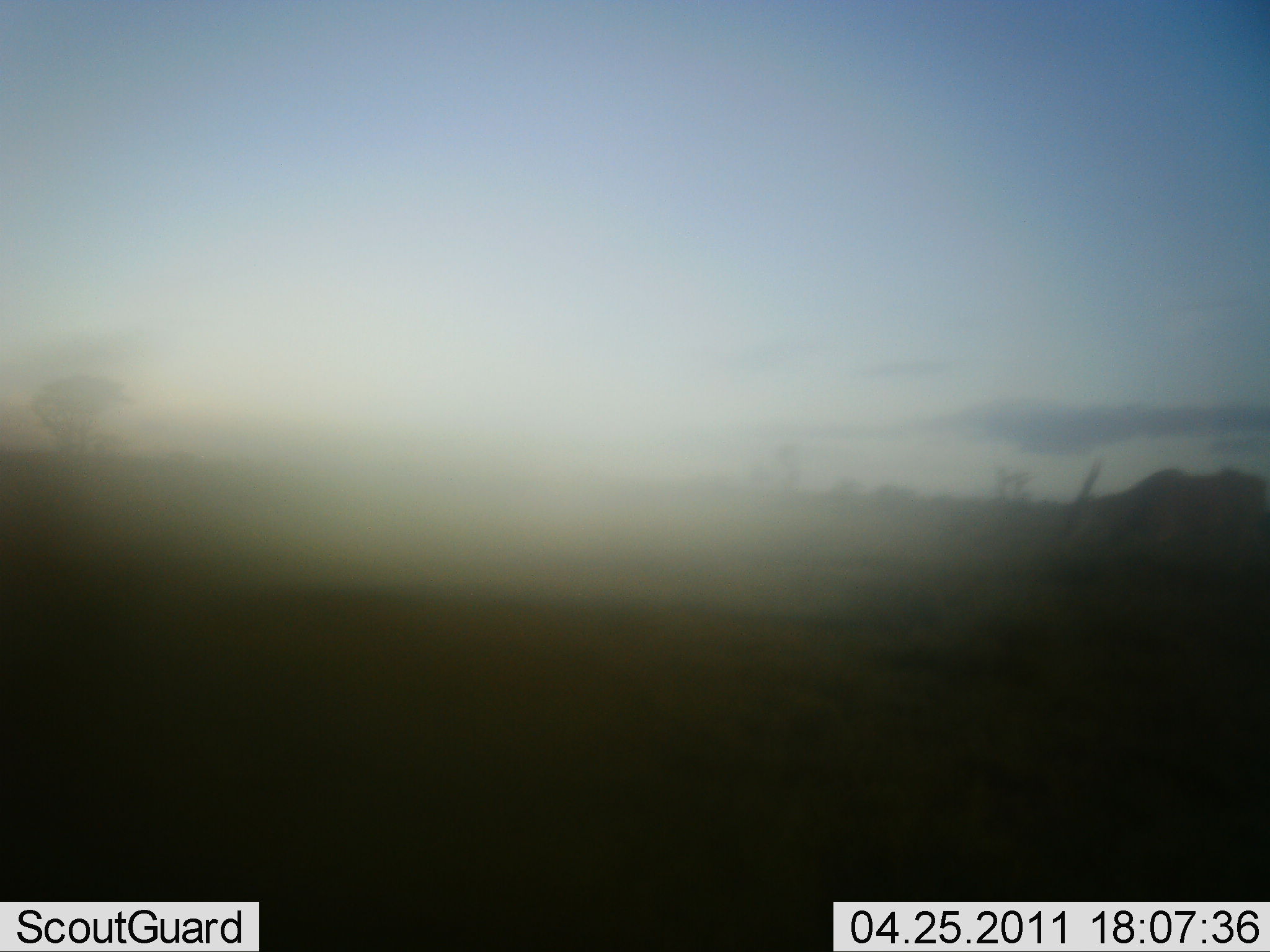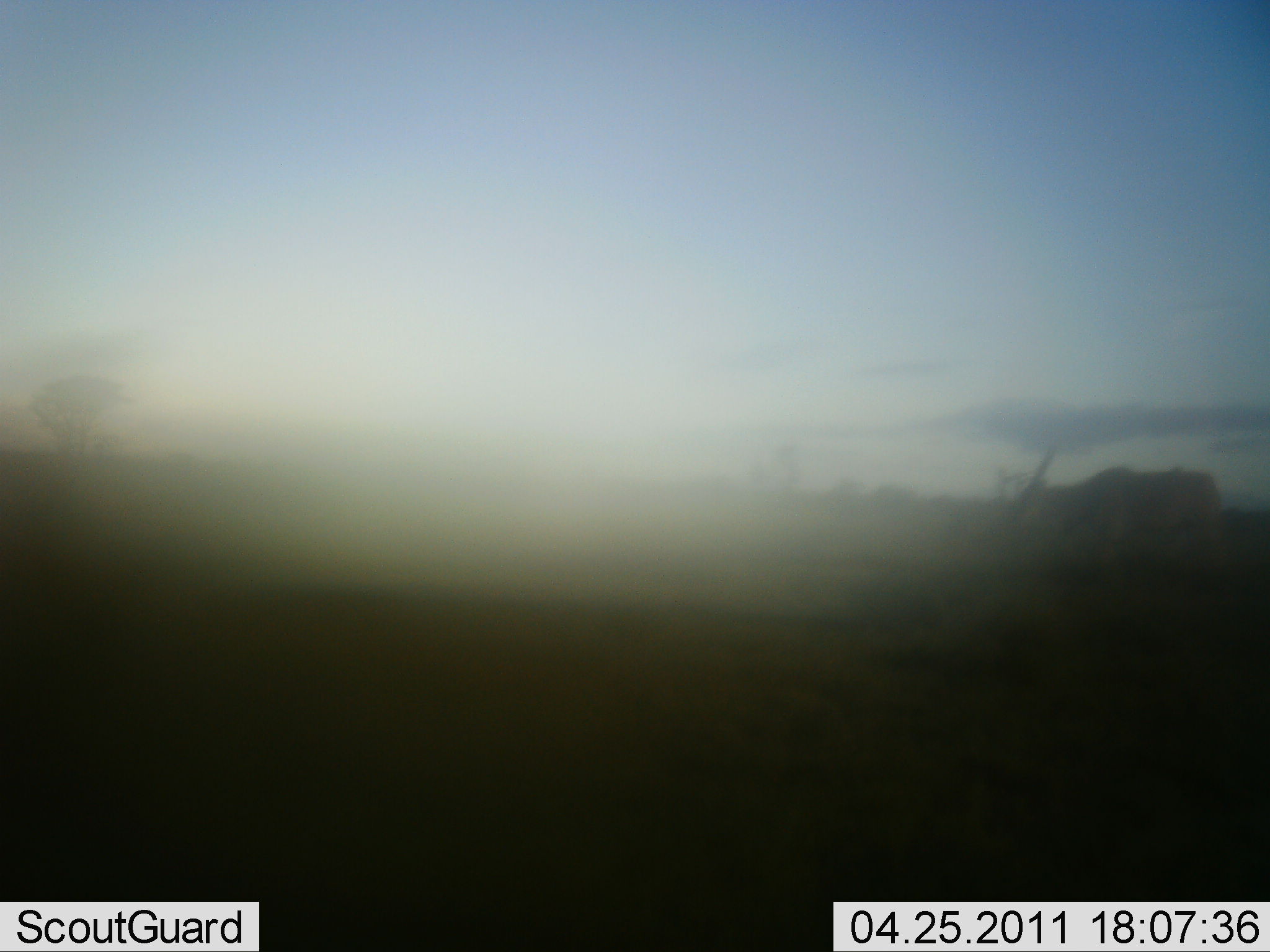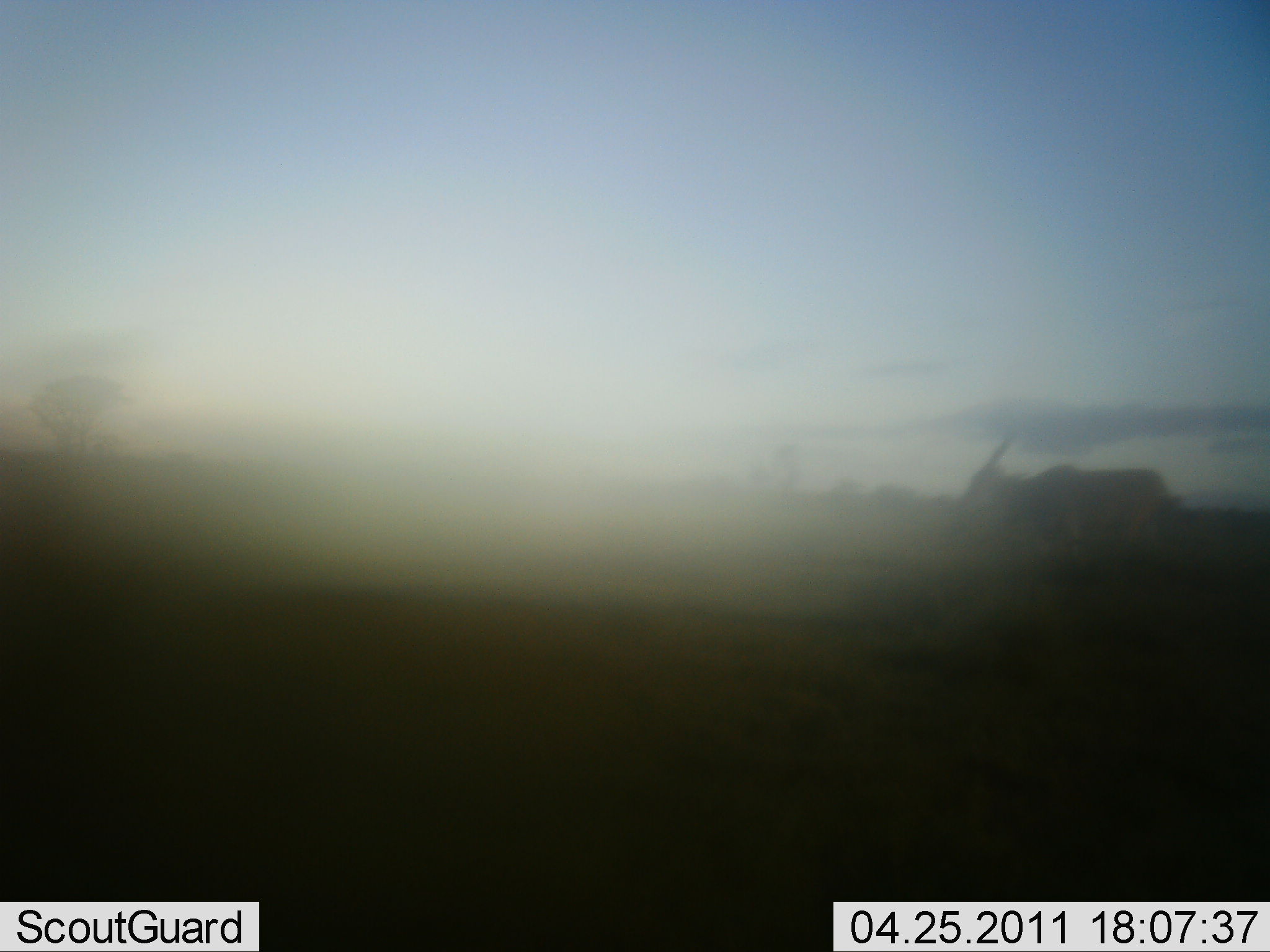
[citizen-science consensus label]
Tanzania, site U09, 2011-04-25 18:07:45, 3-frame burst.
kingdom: Animalia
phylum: Chordata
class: Mammalia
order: Artiodactyla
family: Bovidae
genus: Tragelaphus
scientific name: Tragelaphus oryx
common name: eland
Eland (Tragelaphus oryx), count 1. Behavior (volunteer vote fractions): standing 20%, resting 0%, moving 80%, interacting 0%. Young present (vote fraction): 0%. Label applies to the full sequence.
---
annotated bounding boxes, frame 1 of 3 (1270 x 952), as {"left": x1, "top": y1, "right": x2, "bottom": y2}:
animal: {"left": 1062, "top": 454, "right": 1270, "bottom": 547}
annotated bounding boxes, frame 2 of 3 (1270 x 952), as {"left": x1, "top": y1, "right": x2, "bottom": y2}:
animal: {"left": 1013, "top": 446, "right": 1220, "bottom": 539}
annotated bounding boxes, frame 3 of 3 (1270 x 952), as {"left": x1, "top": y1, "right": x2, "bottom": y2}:
animal: {"left": 963, "top": 437, "right": 1177, "bottom": 561}